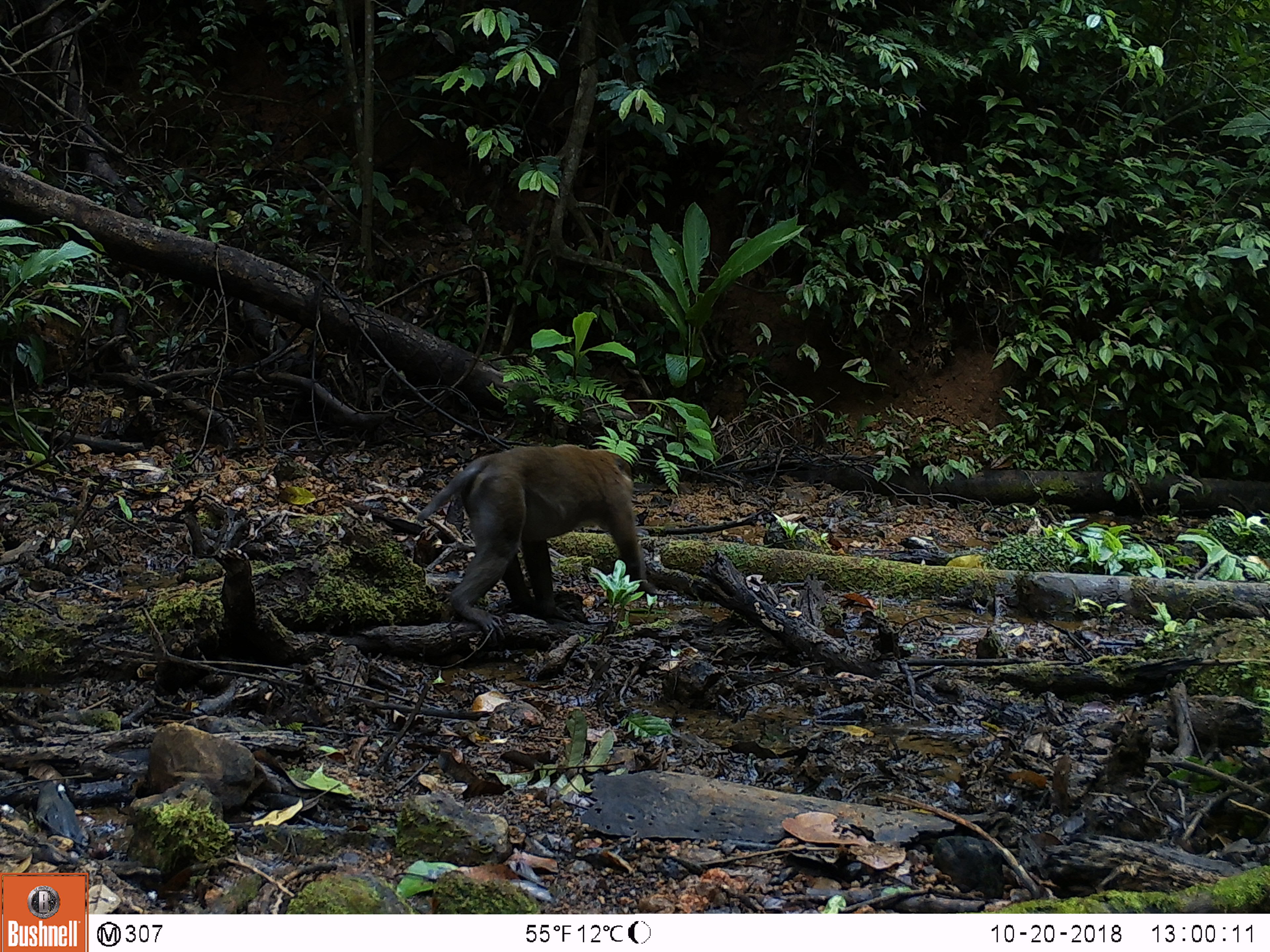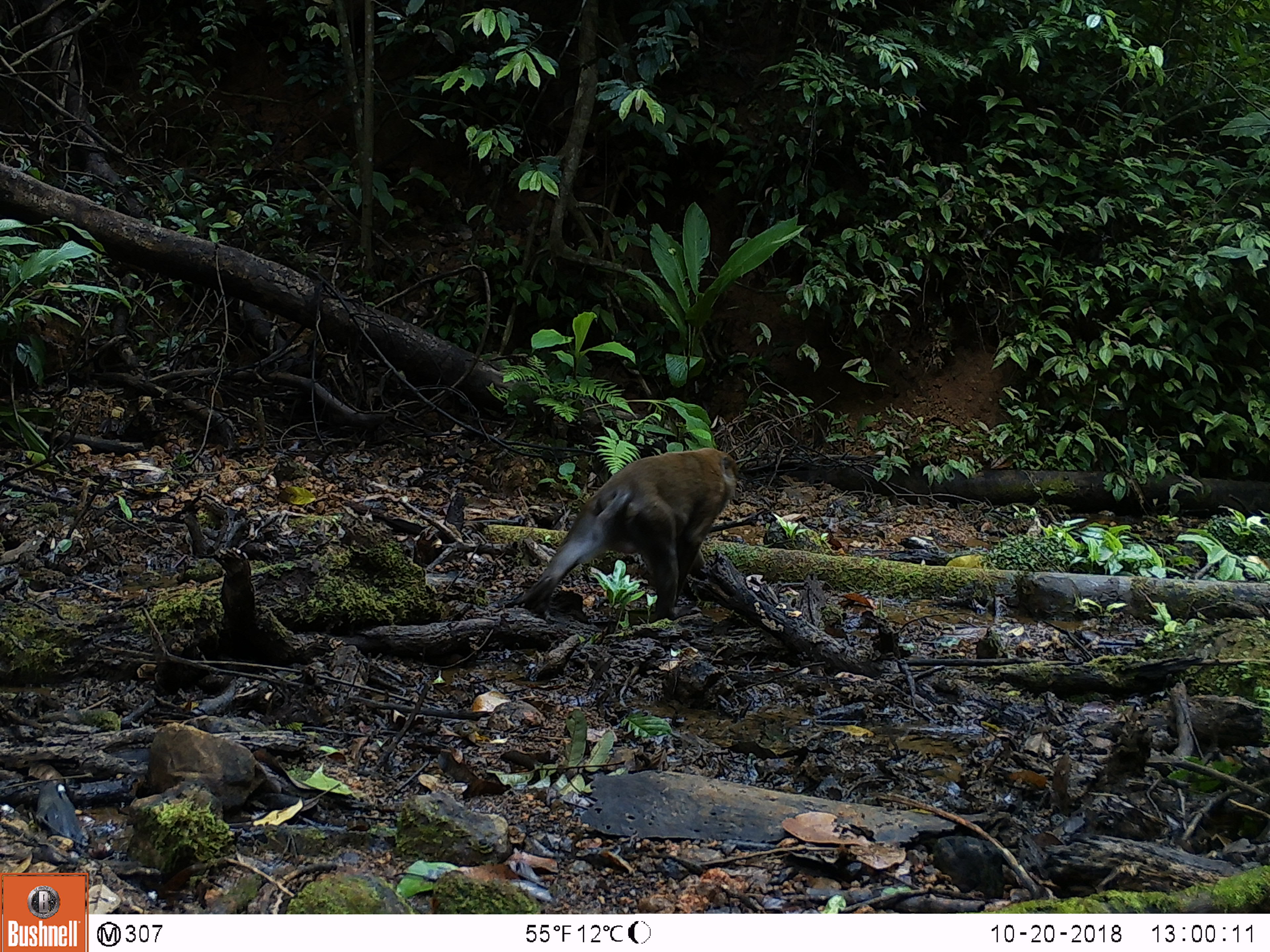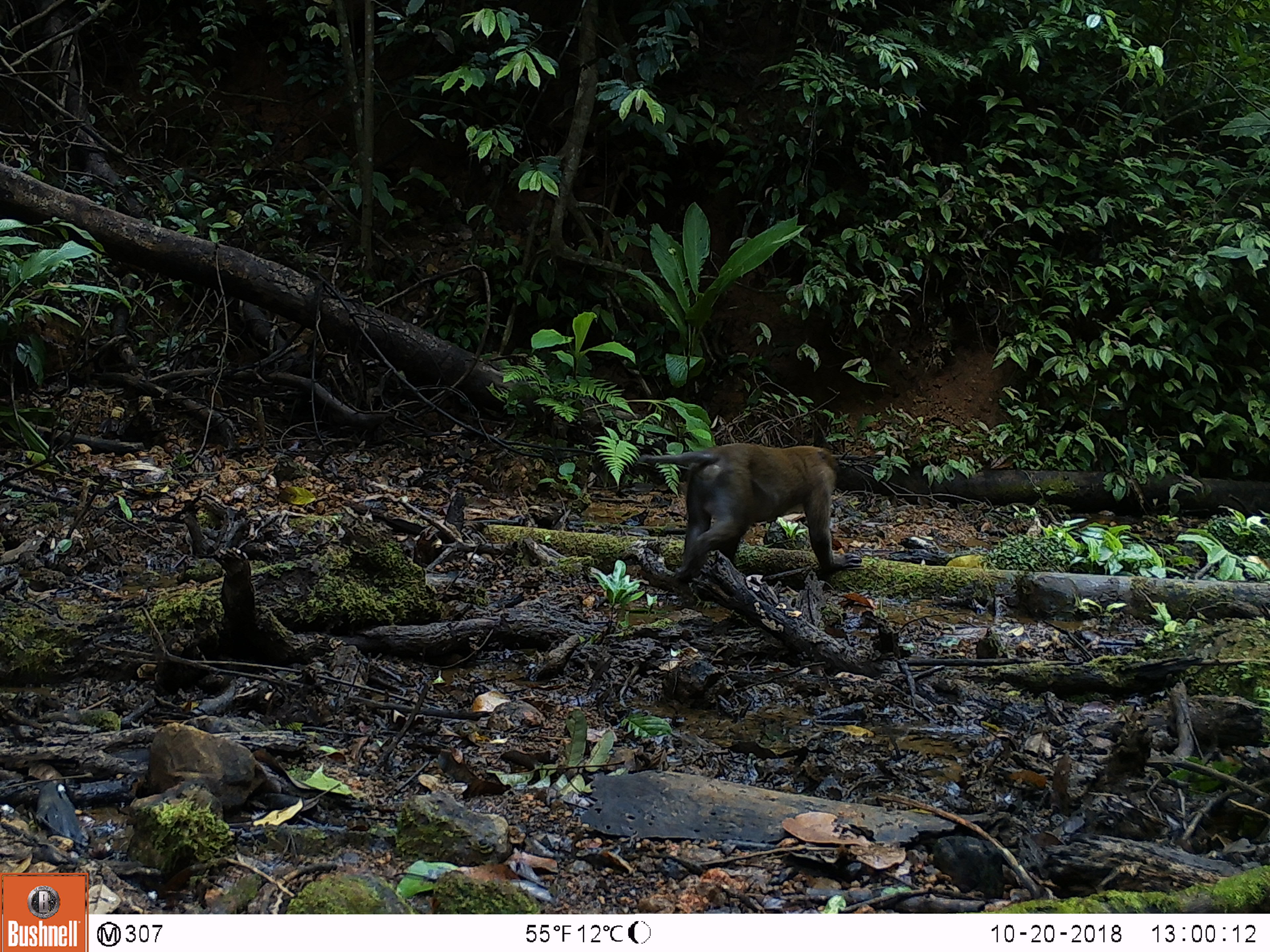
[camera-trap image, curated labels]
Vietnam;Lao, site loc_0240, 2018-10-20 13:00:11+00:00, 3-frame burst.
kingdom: Animalia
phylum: Chordata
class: Mammalia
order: Primates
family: Cercopithecidae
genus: Macaca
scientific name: Macaca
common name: macaques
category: assam or rhesus macaque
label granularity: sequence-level